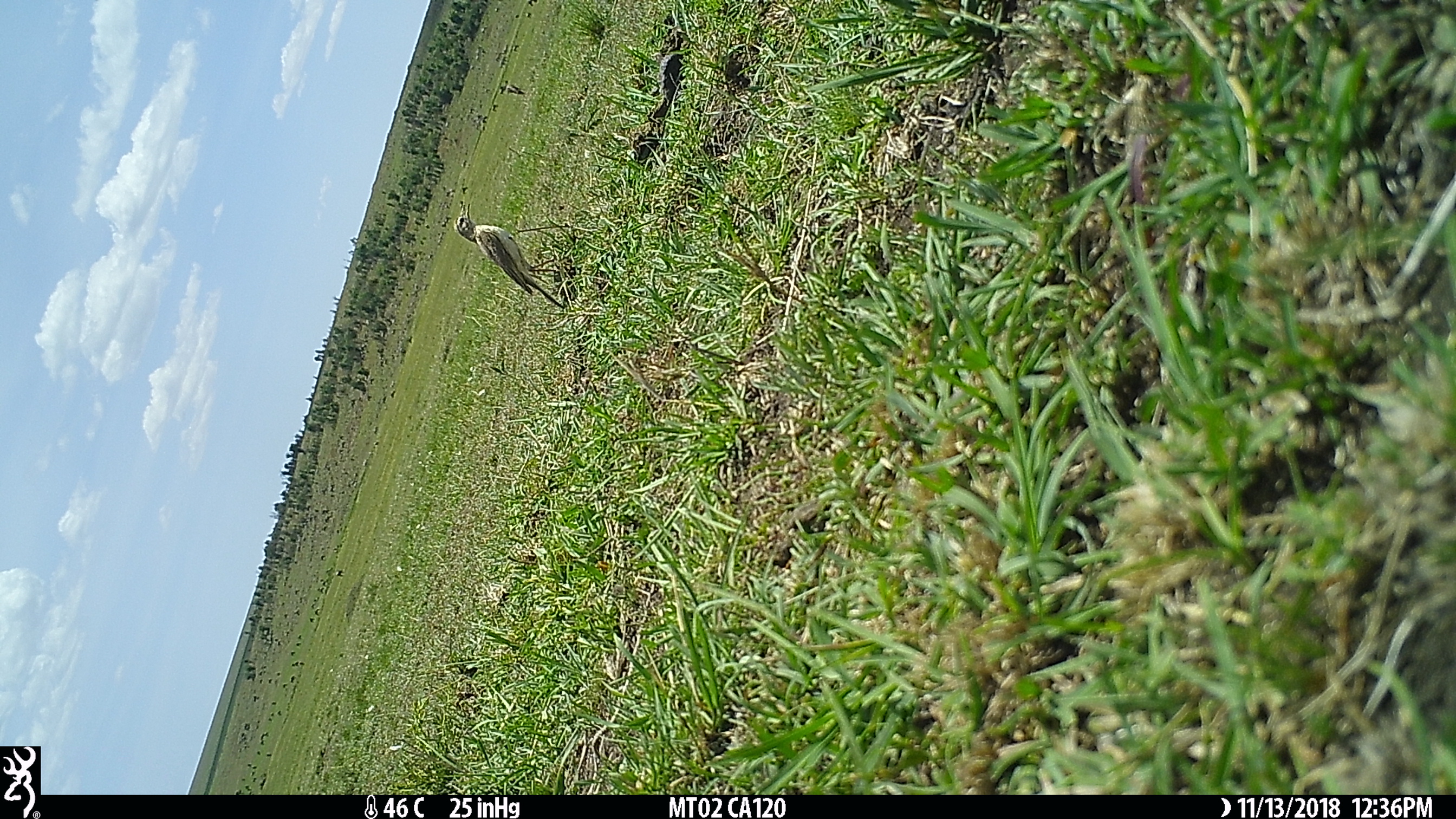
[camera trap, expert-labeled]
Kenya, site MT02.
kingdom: Animalia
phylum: Chordata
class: Aves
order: Passeriformes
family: Motacillidae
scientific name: Motacillidae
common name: pipit